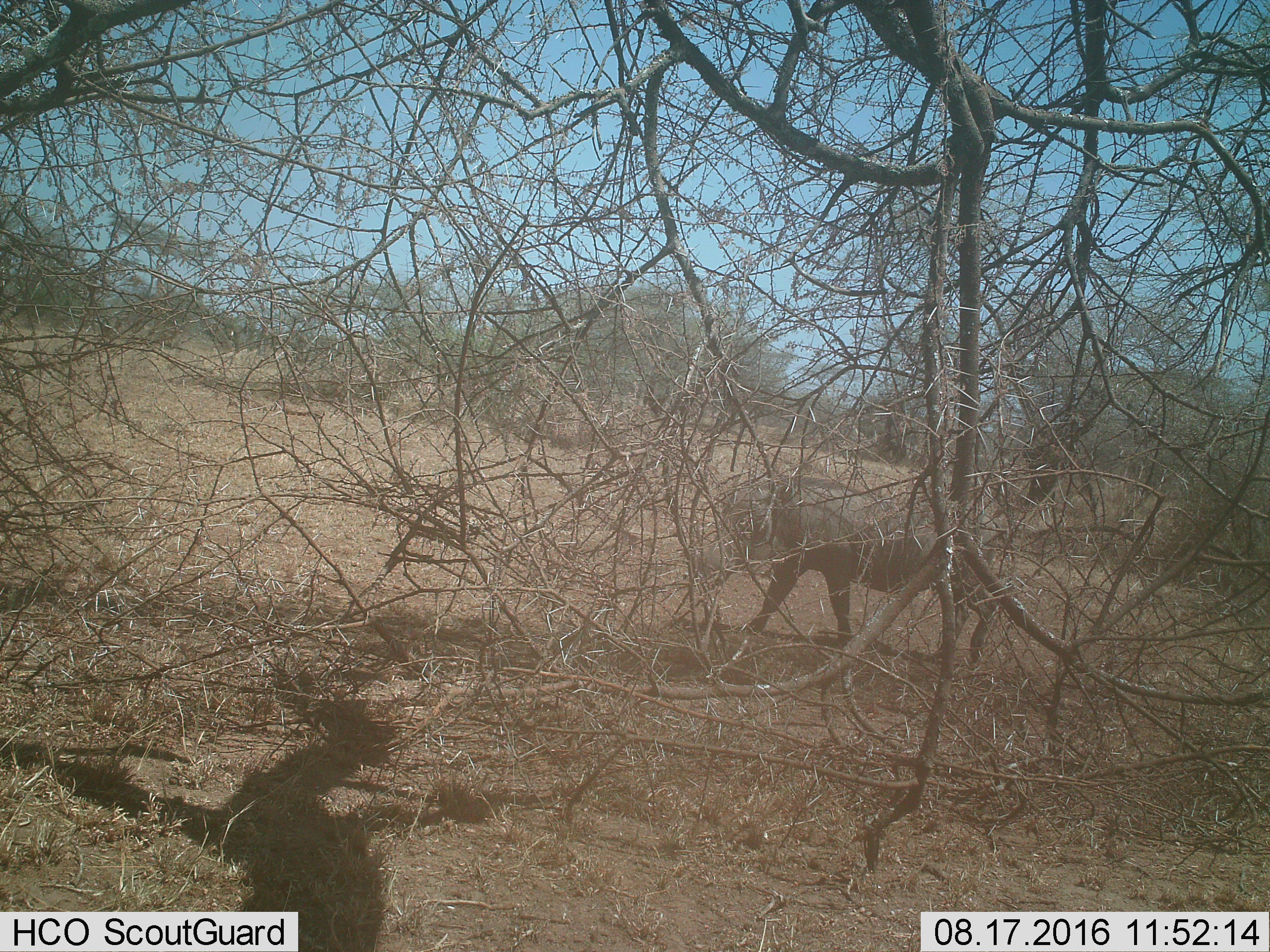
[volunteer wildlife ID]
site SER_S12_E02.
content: unidentified animal